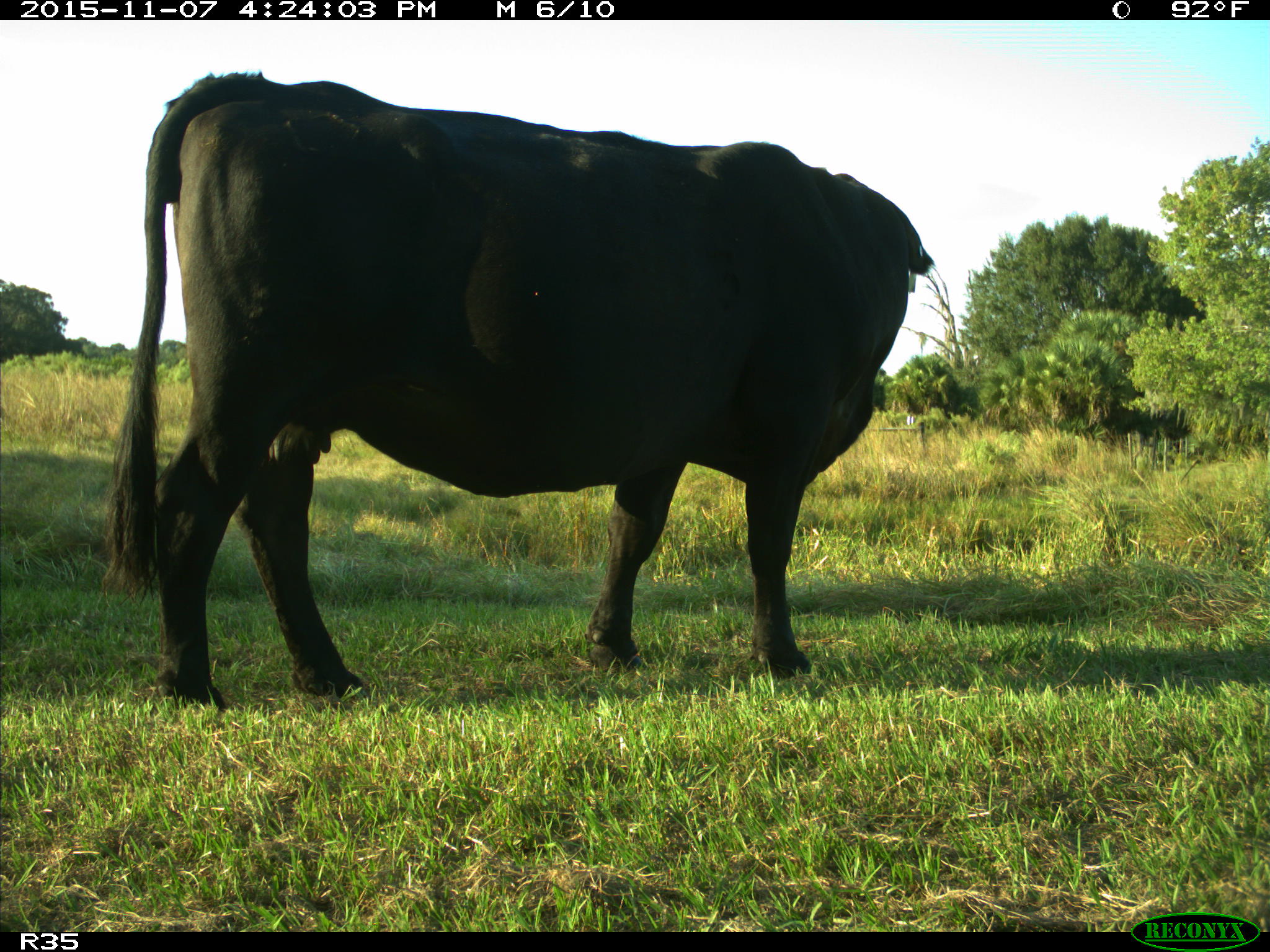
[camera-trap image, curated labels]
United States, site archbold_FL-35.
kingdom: Animalia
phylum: Chordata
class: Mammalia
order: Artiodactyla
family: Bovidae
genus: Bos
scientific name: Bos taurus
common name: domestic cow